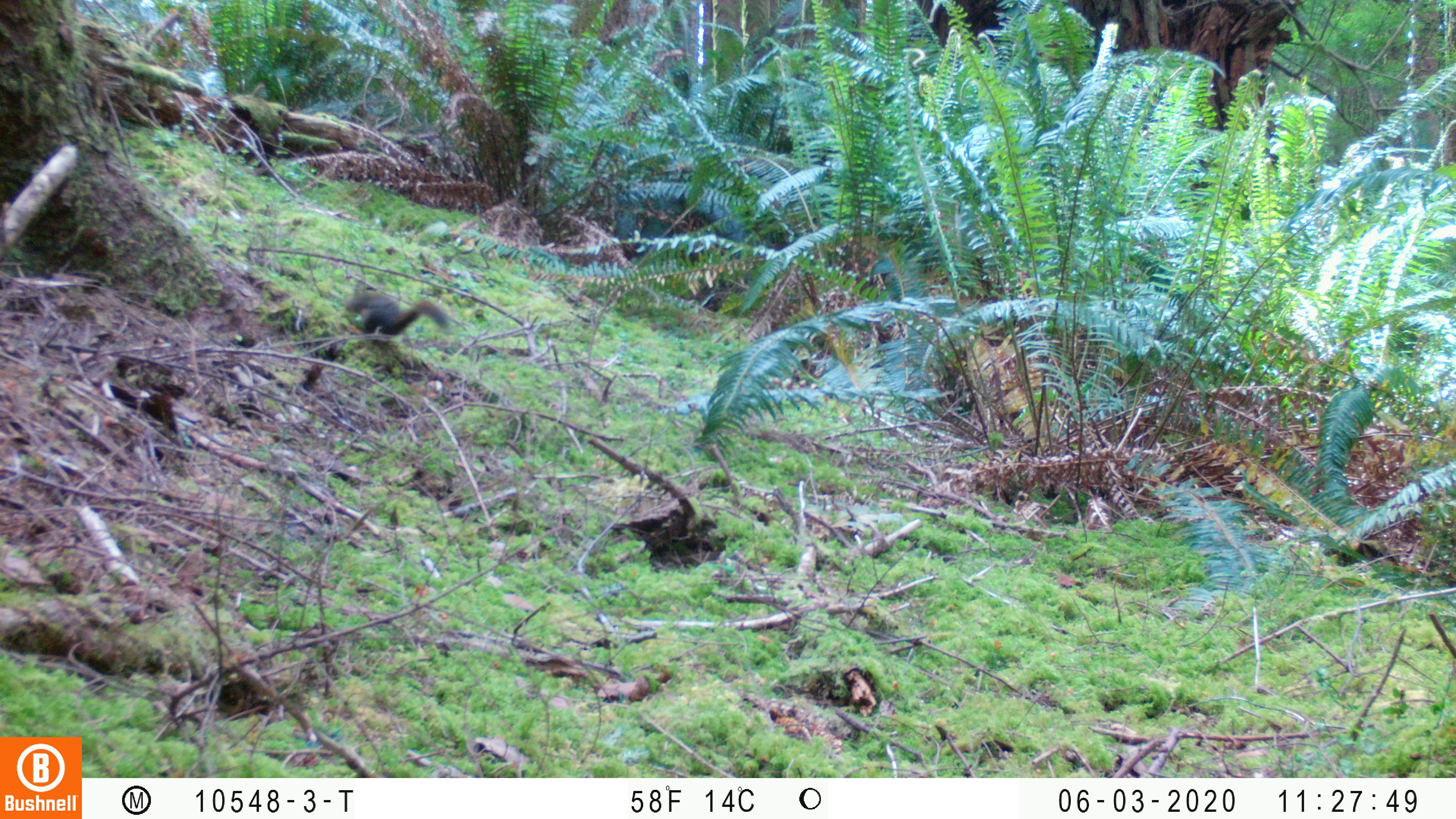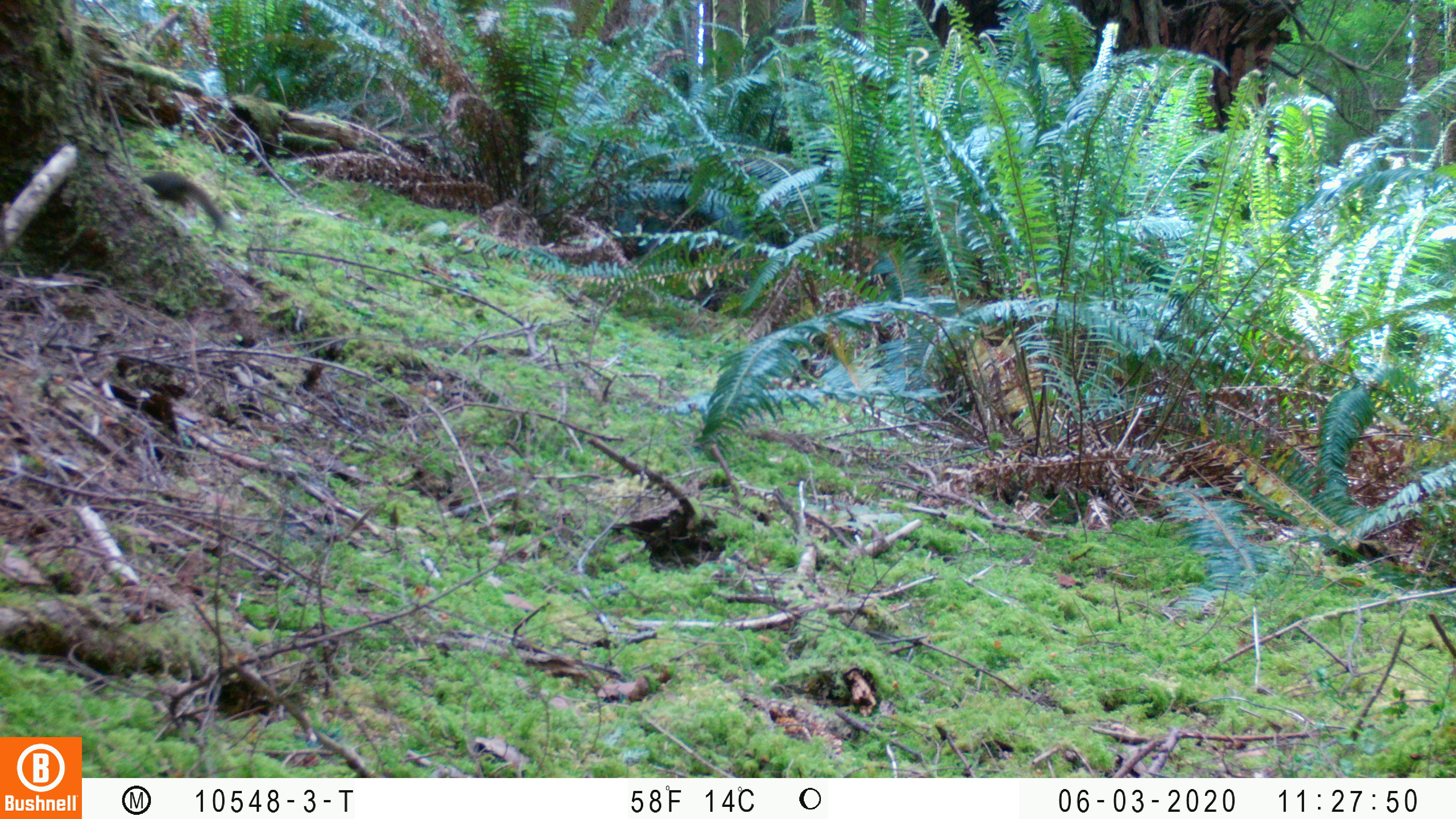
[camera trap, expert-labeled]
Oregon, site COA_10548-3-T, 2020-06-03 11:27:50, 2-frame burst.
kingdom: Animalia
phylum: Chordata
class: Mammalia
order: Rodentia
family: Sciuridae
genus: Tamiasciurus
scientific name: Tamiasciurus douglasii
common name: douglas squirrel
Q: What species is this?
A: Douglas squirrel (Tamiasciurus douglasii).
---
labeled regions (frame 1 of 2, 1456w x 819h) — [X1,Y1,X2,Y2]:
douglas squirrel: [347,279,449,342]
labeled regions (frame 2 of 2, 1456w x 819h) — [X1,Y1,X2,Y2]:
douglas squirrel: [140,167,232,233]